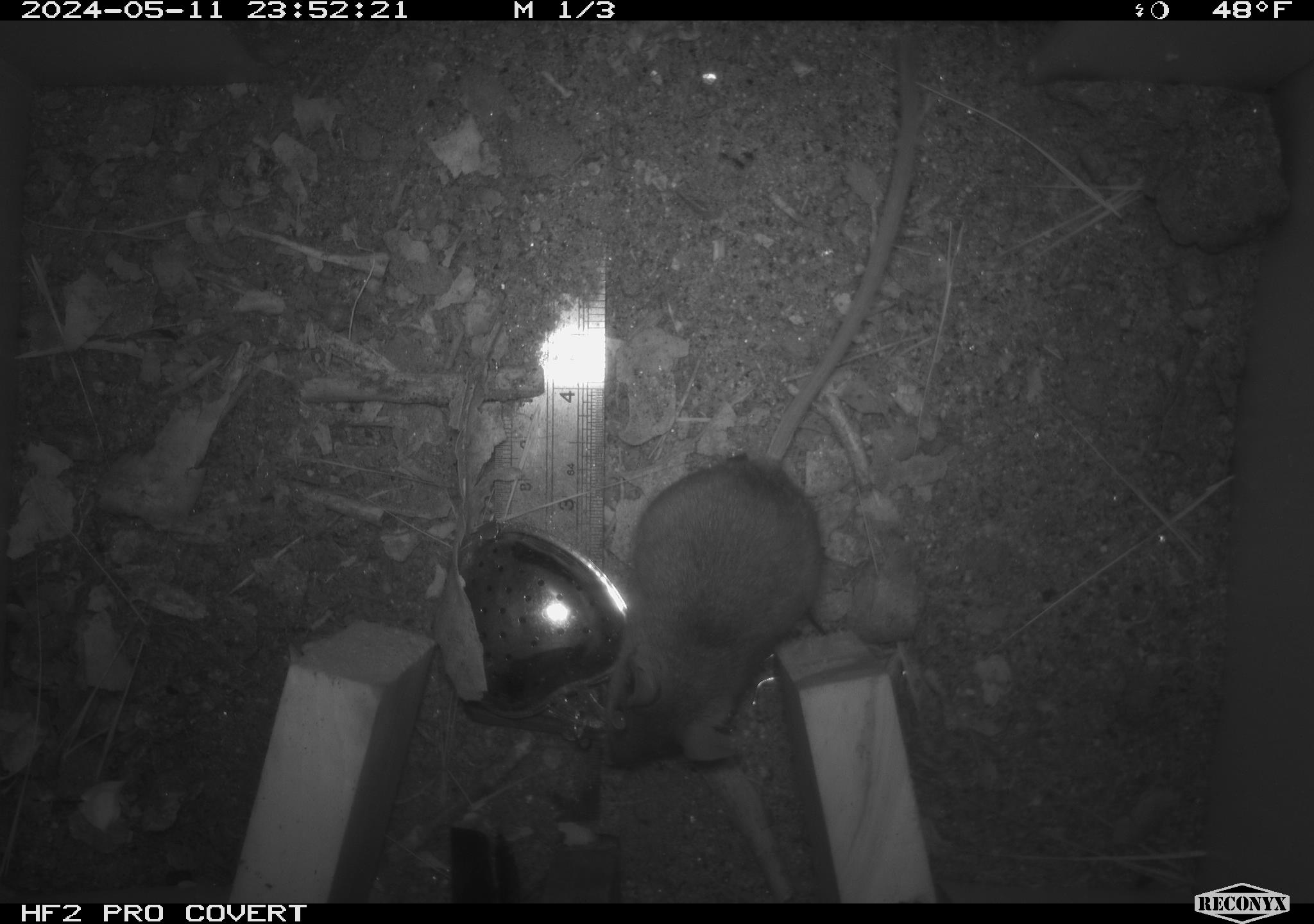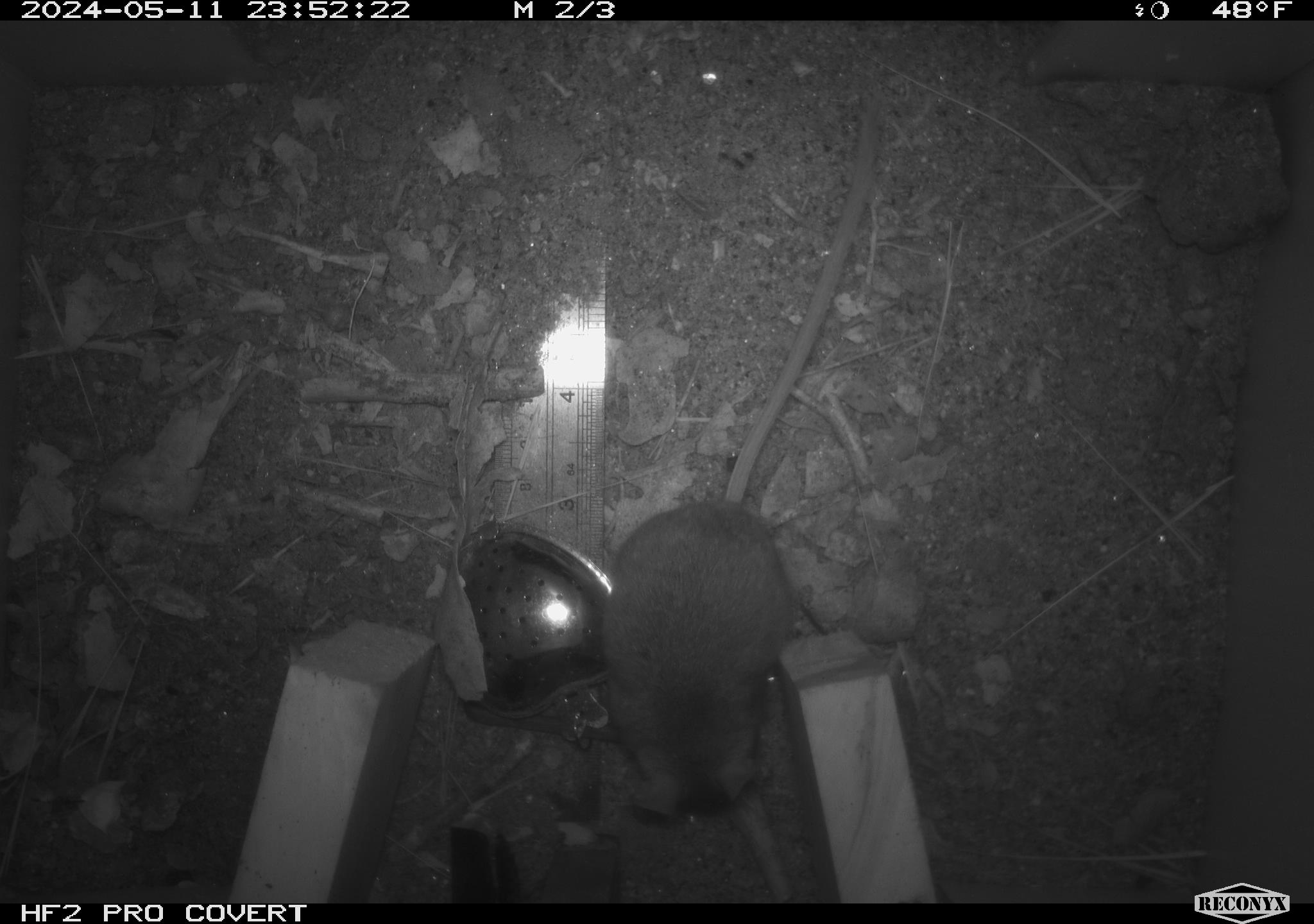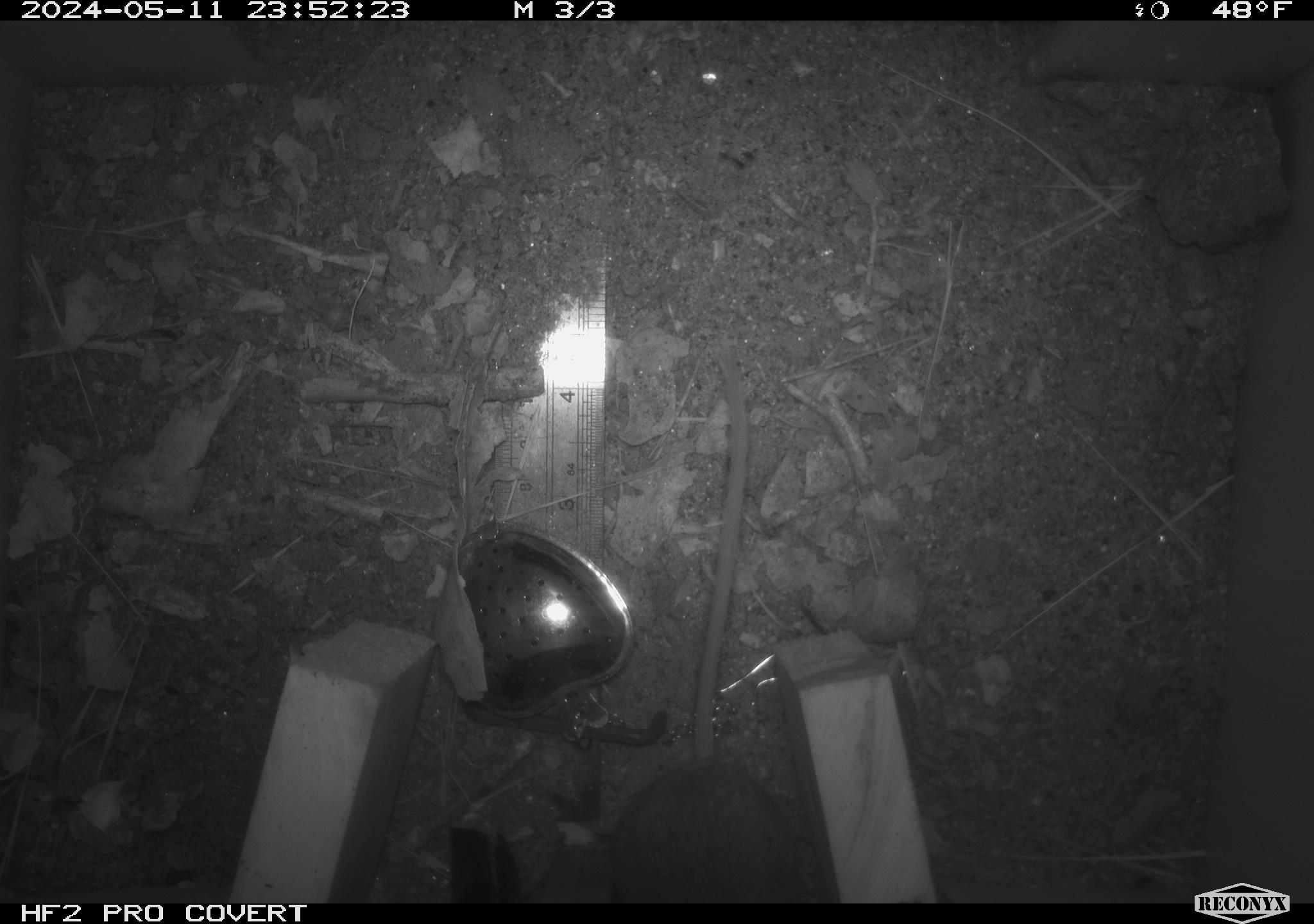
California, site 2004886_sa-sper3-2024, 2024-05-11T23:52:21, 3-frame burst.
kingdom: Animalia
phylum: Chordata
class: Mammalia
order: Rodentia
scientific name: Rodentia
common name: mouse species